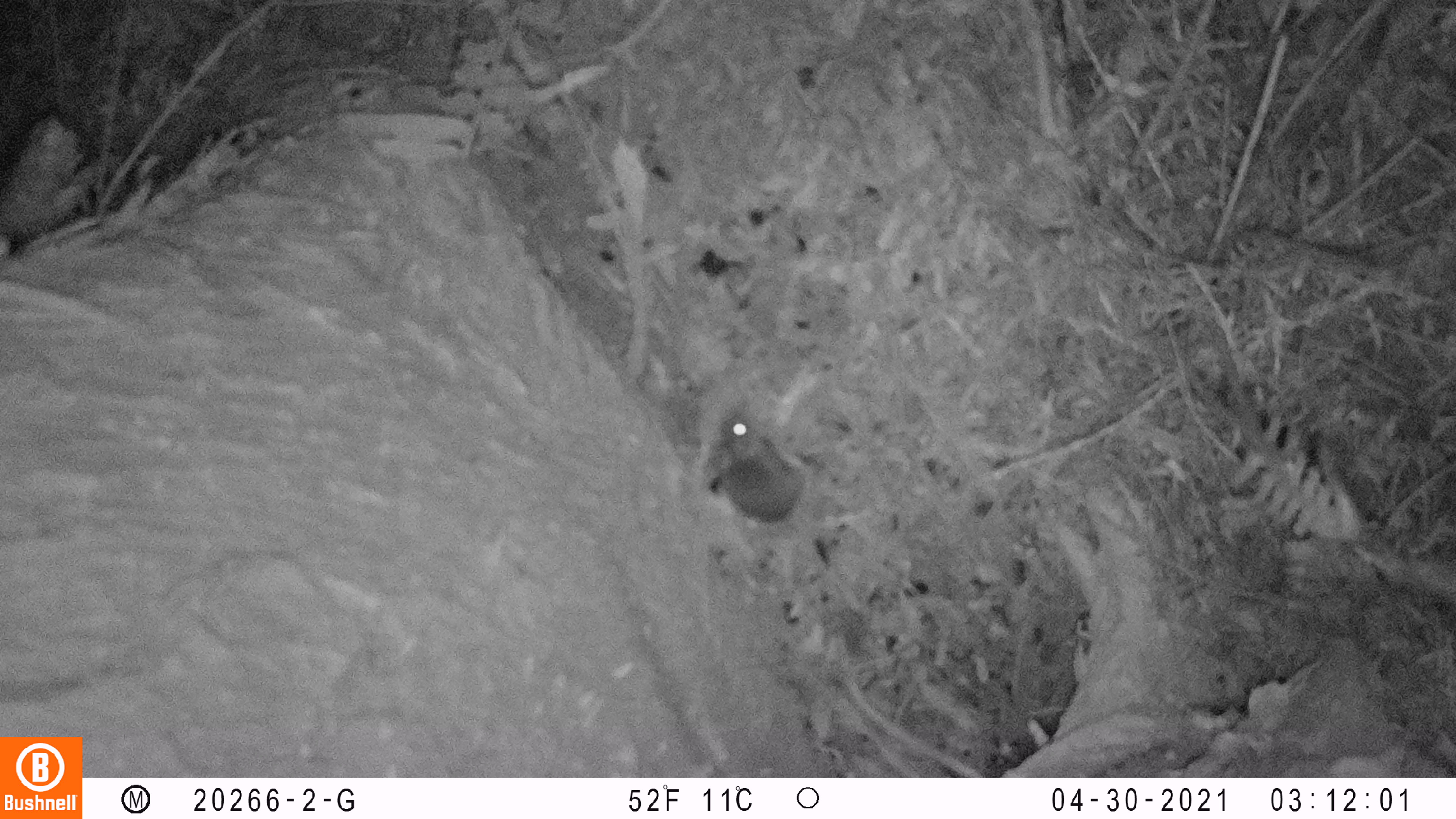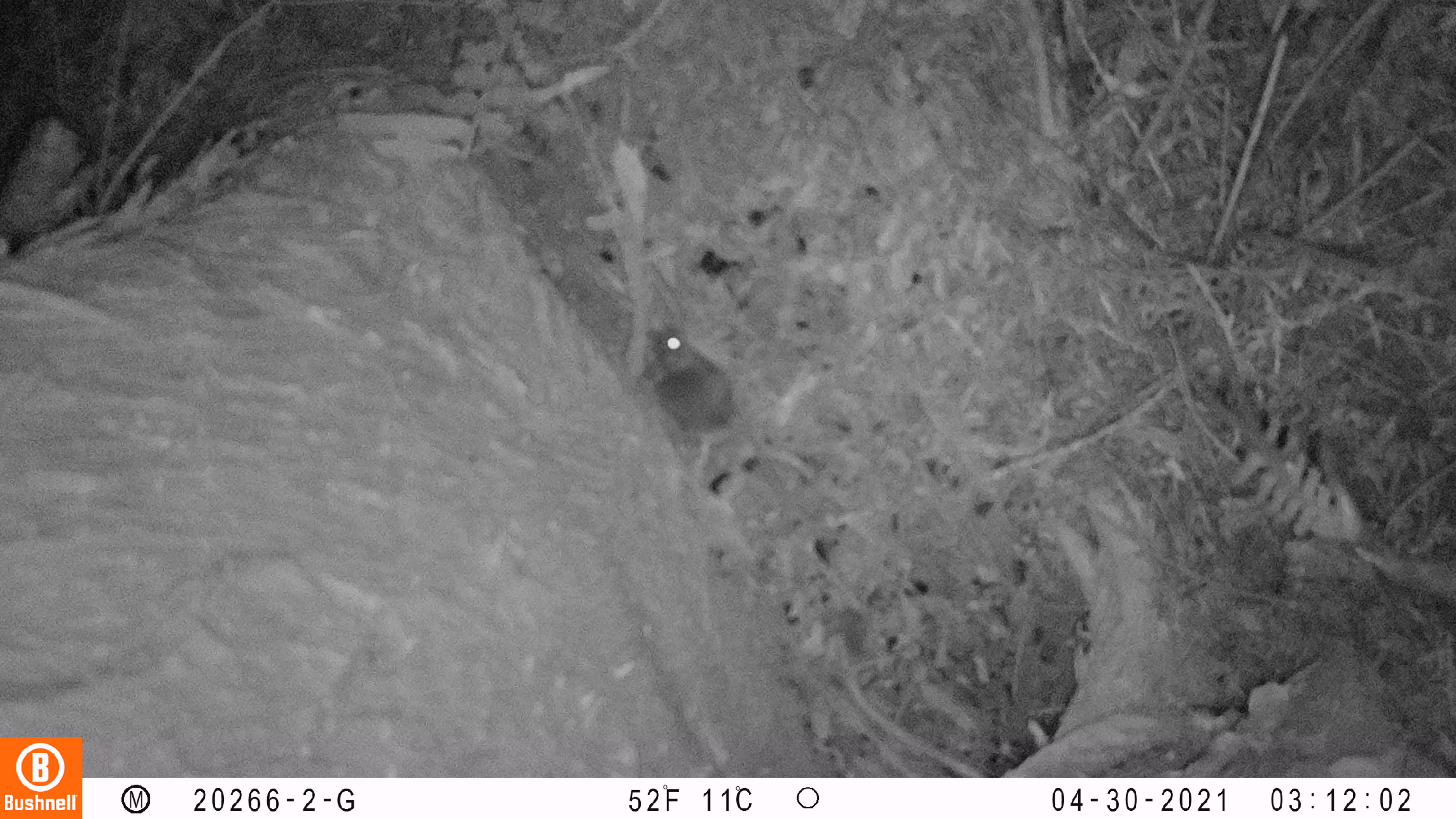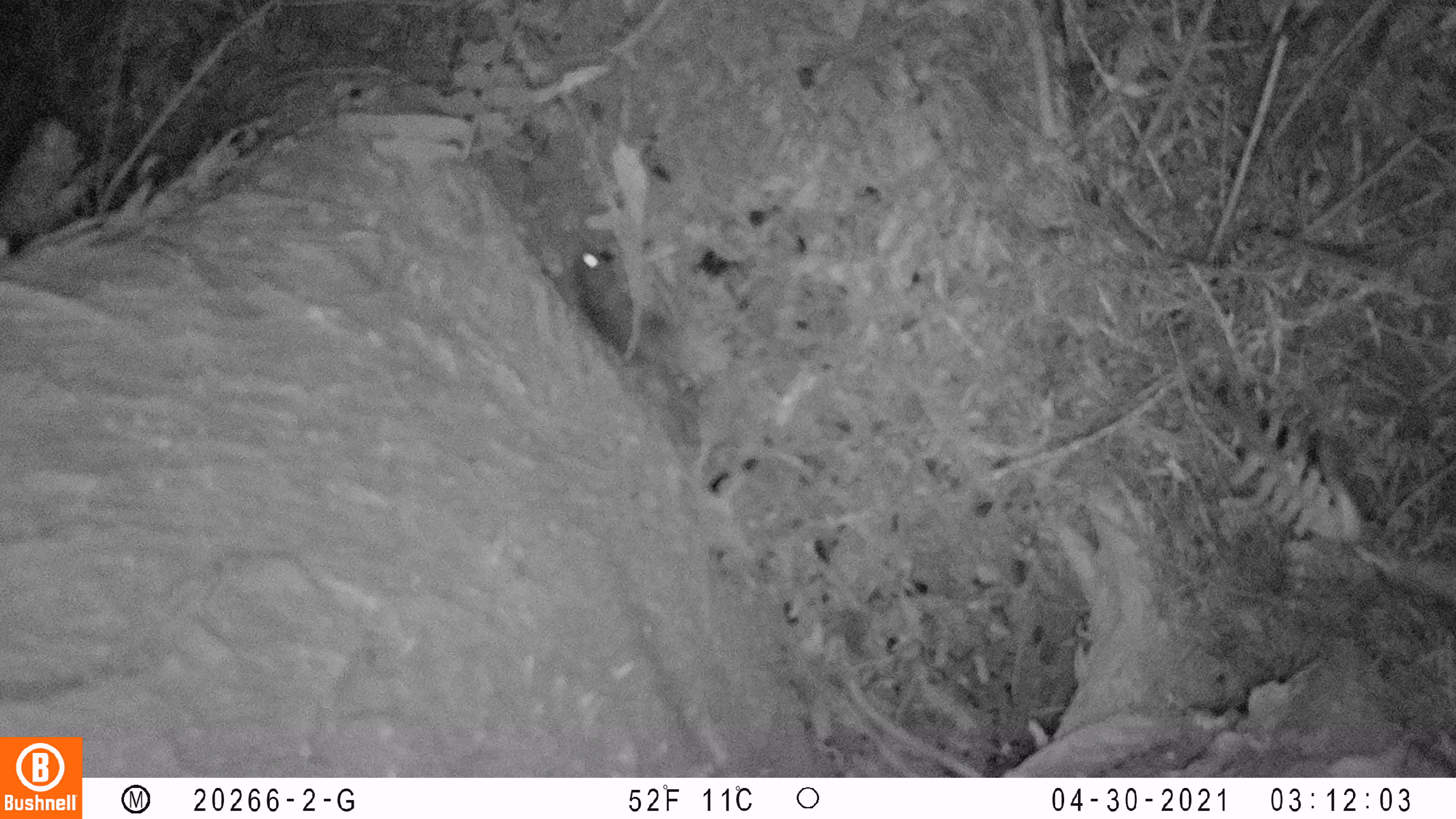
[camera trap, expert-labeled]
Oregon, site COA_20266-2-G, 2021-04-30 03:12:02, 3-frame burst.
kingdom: Animalia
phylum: Chordata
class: Mammalia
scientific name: Mammalia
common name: small mammal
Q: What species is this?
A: Small mammal (Mammalia).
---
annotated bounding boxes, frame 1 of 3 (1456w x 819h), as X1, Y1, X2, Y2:
small mammal: 660, 361, 888, 599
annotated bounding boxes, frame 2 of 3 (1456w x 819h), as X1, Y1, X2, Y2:
small mammal: 570, 283, 830, 492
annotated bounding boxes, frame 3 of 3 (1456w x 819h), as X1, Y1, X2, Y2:
small mammal: 520, 178, 709, 431